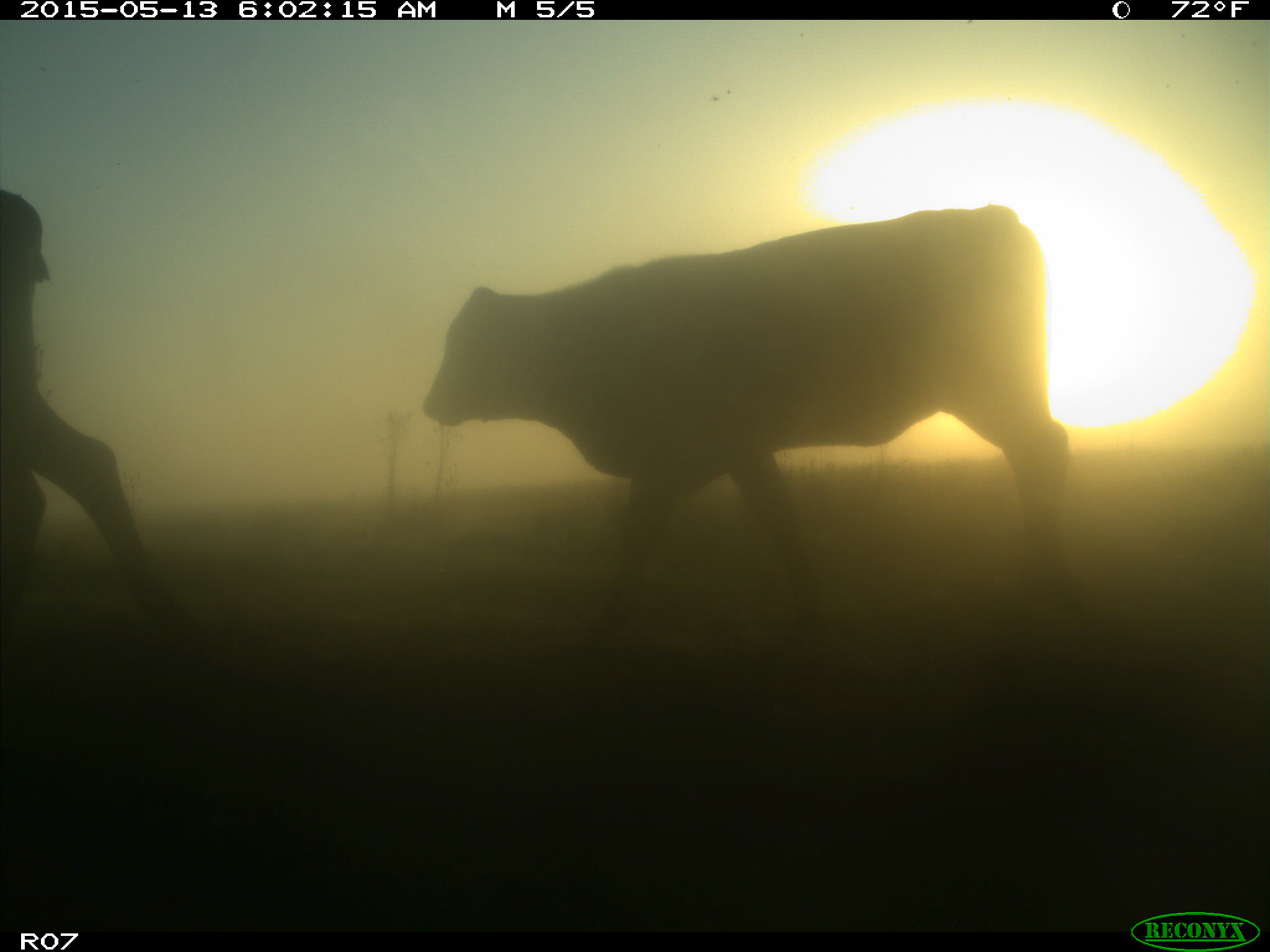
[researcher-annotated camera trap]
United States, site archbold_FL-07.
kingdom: Animalia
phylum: Chordata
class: Mammalia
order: Artiodactyla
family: Bovidae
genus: Bos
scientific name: Bos taurus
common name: domestic cow